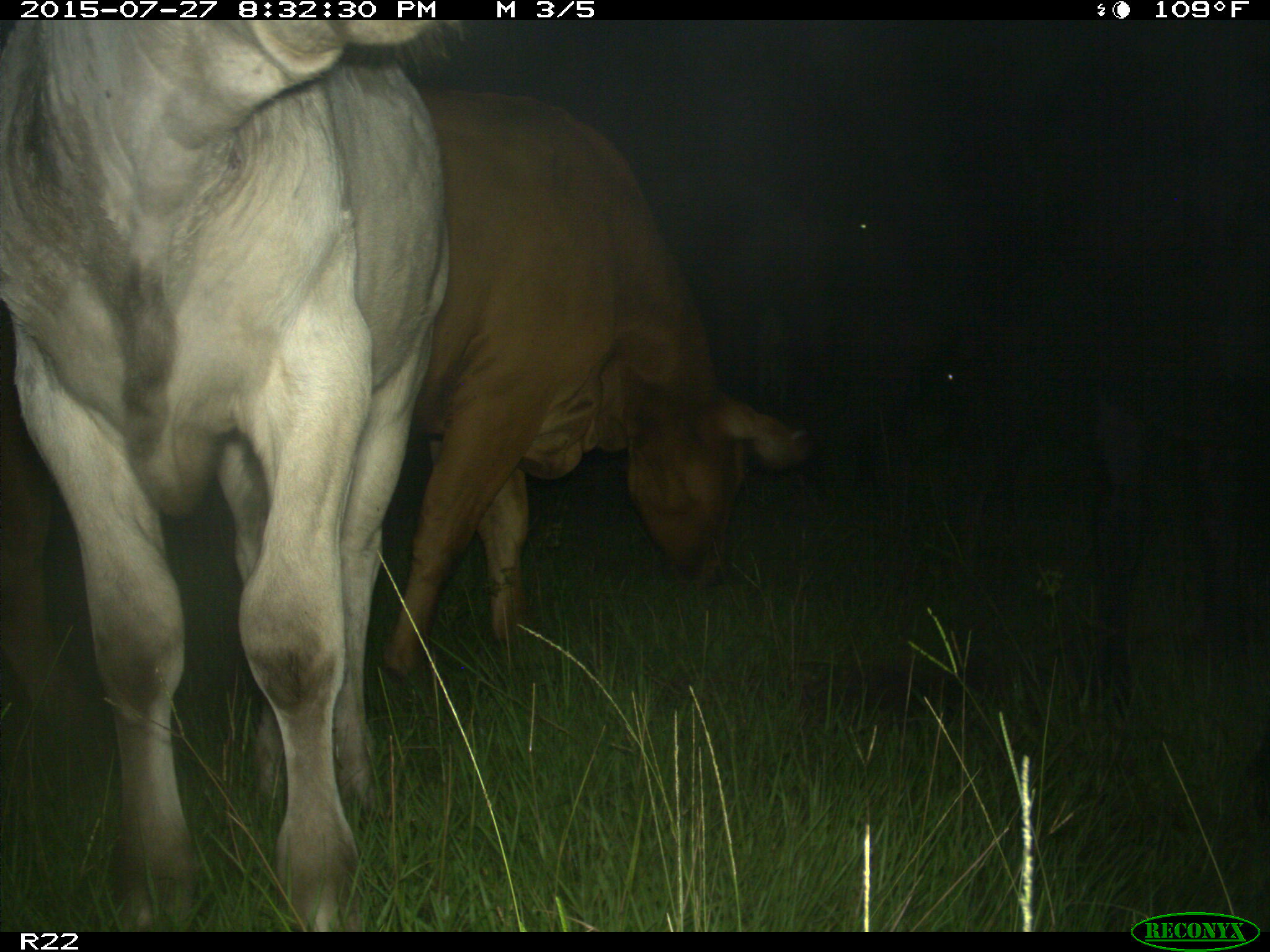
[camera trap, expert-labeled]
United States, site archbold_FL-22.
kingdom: Animalia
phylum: Chordata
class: Mammalia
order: Artiodactyla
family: Bovidae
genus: Bos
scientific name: Bos taurus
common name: domestic cow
Bos taurus (domestic cow).